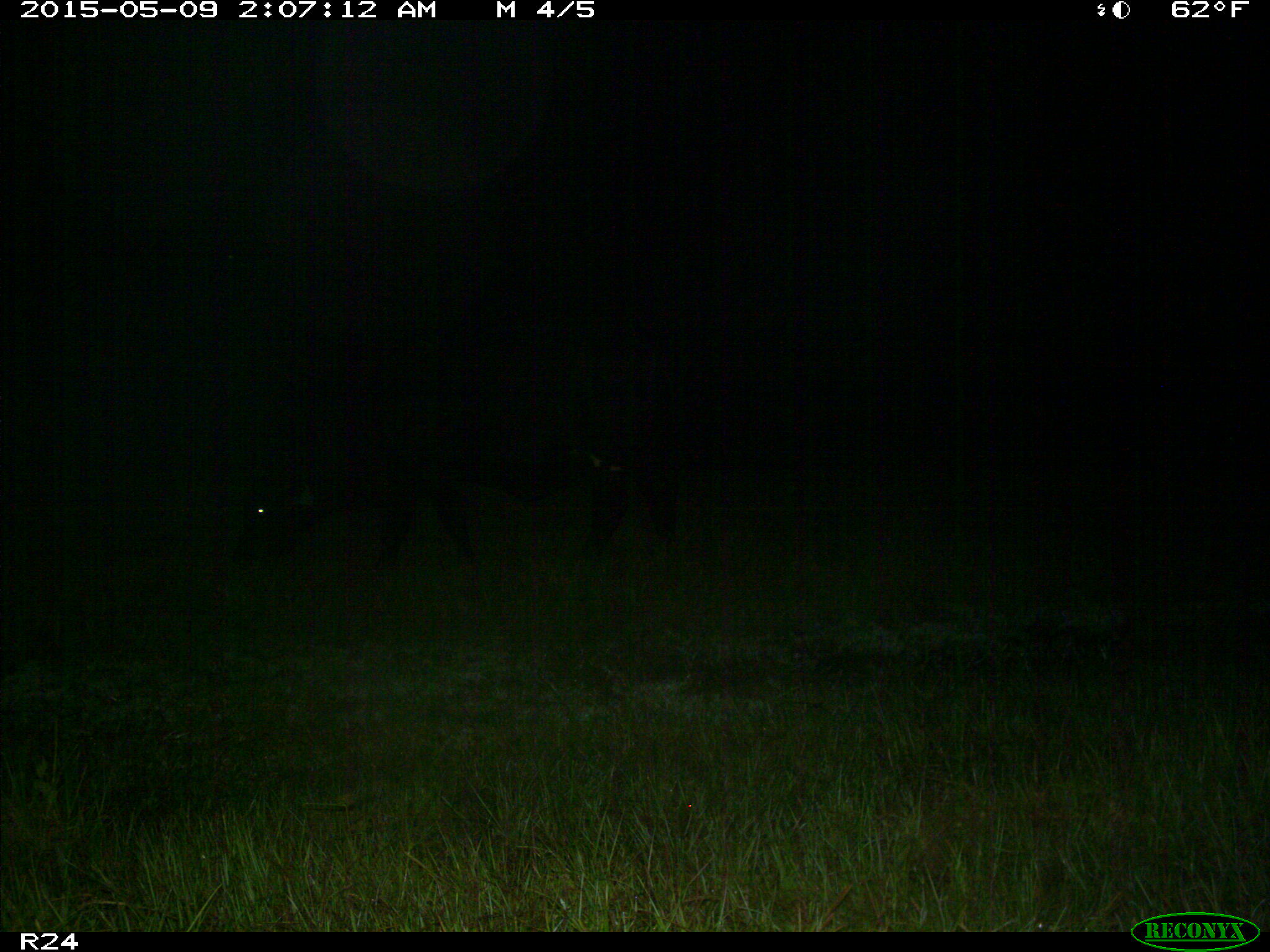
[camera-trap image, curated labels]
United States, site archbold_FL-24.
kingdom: Animalia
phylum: Chordata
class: Mammalia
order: Artiodactyla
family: Bovidae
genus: Bos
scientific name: Bos taurus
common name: domestic cow